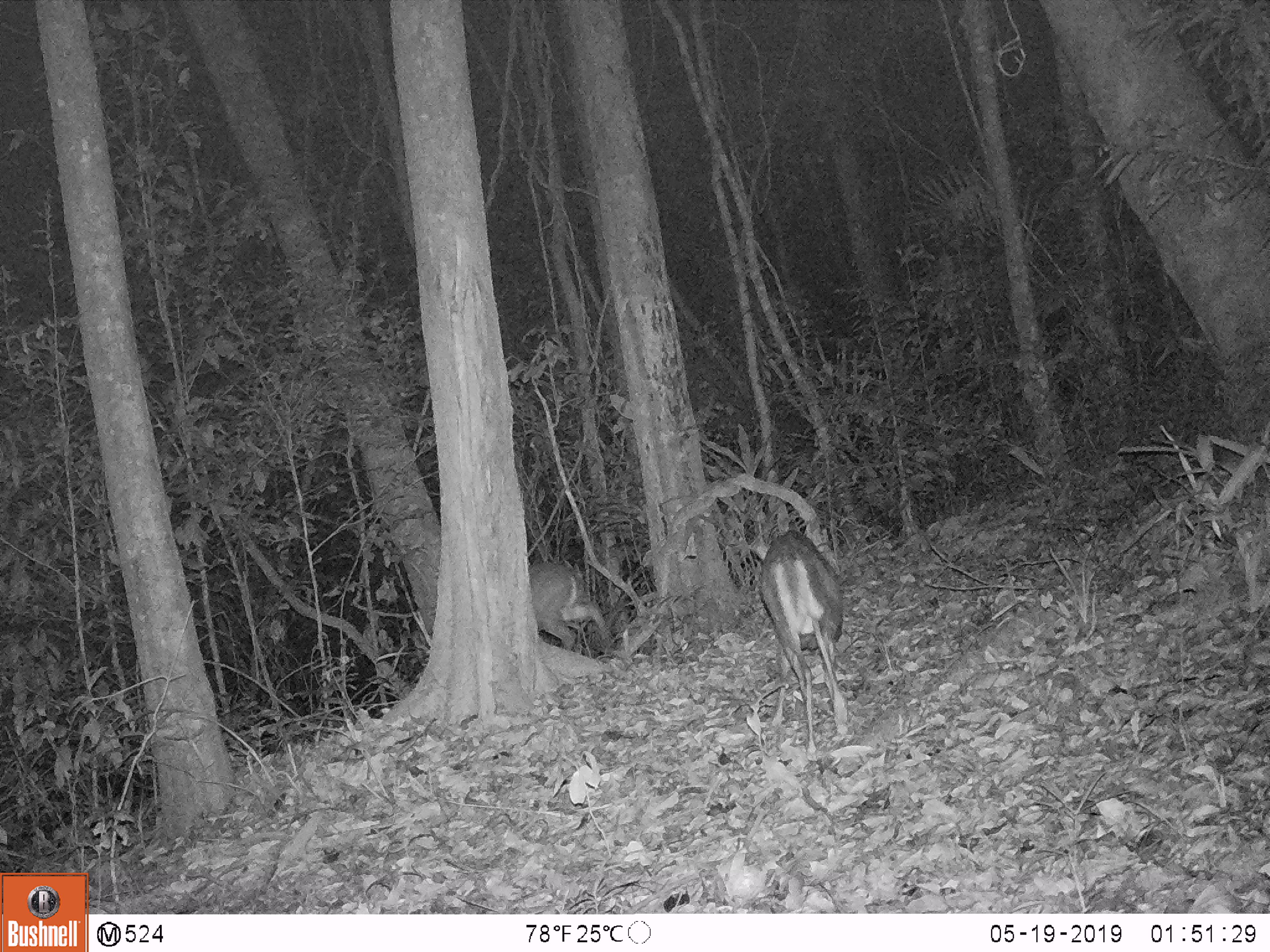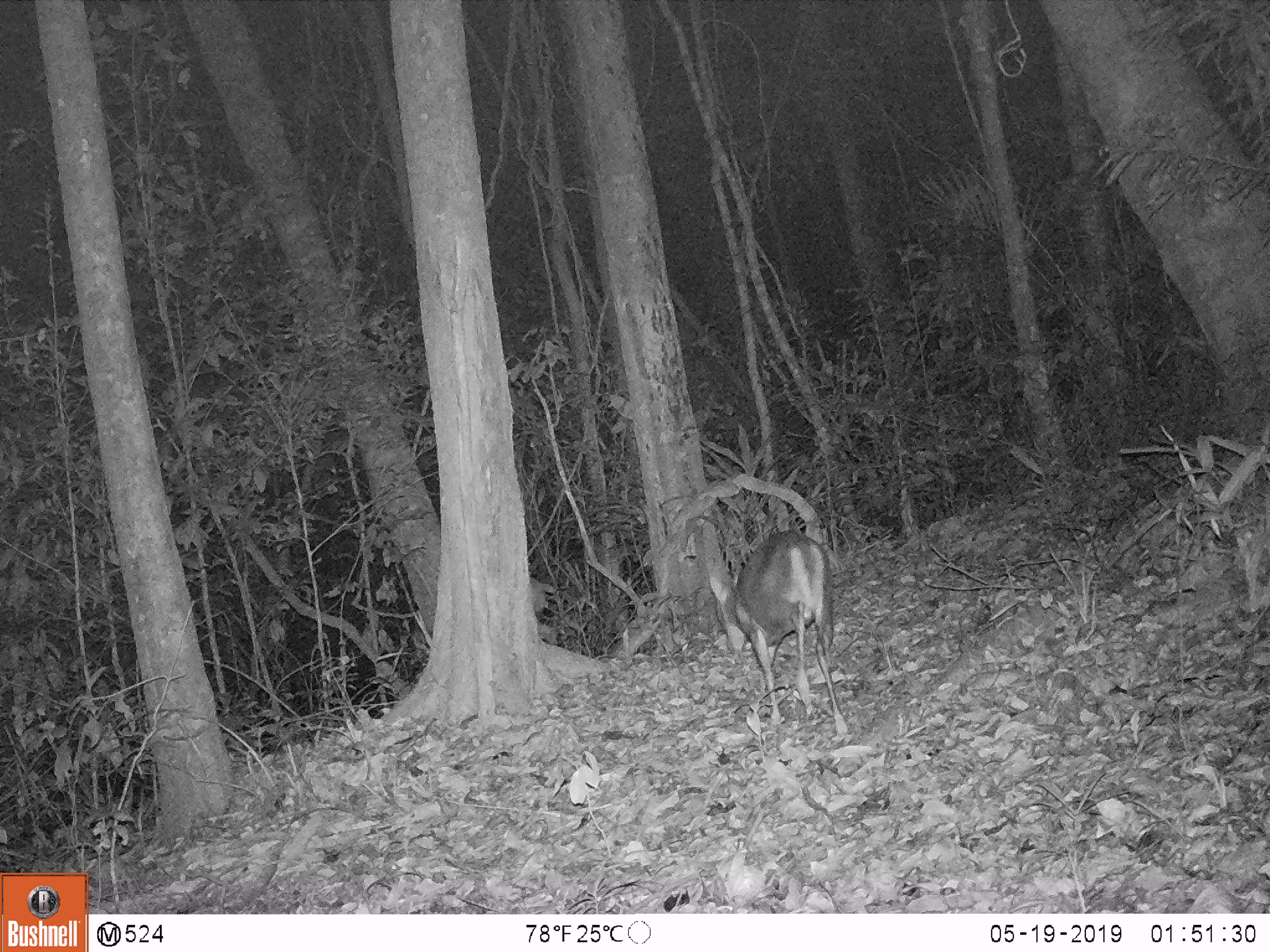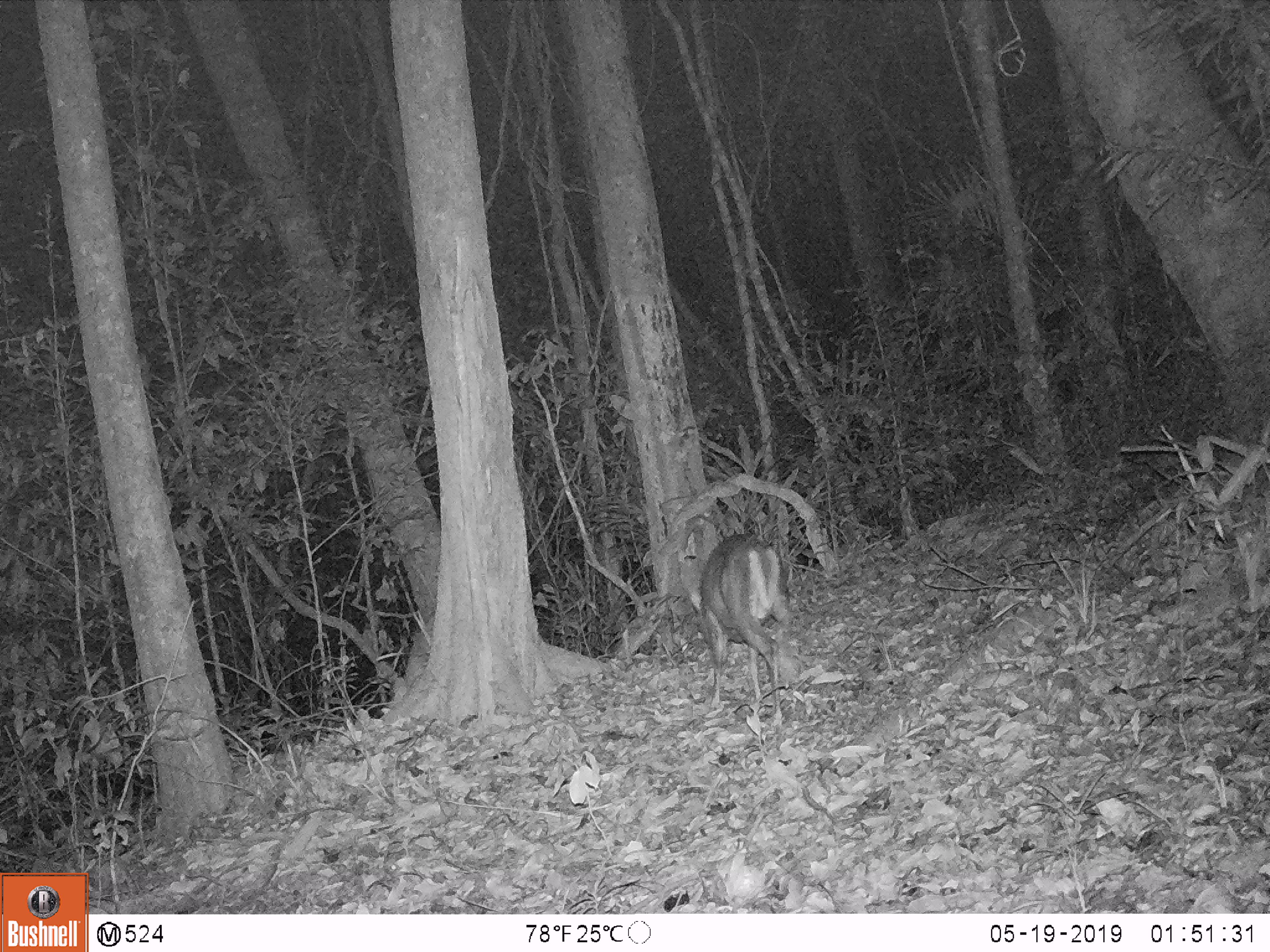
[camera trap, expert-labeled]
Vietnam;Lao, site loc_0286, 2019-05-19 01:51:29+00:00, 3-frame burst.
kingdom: Animalia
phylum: Chordata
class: Mammalia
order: Artiodactyla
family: Cervidae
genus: Muntiacus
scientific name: Muntiacus rooseveltorum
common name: roosevelt's muntjac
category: roosevelts muntjac group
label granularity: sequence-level